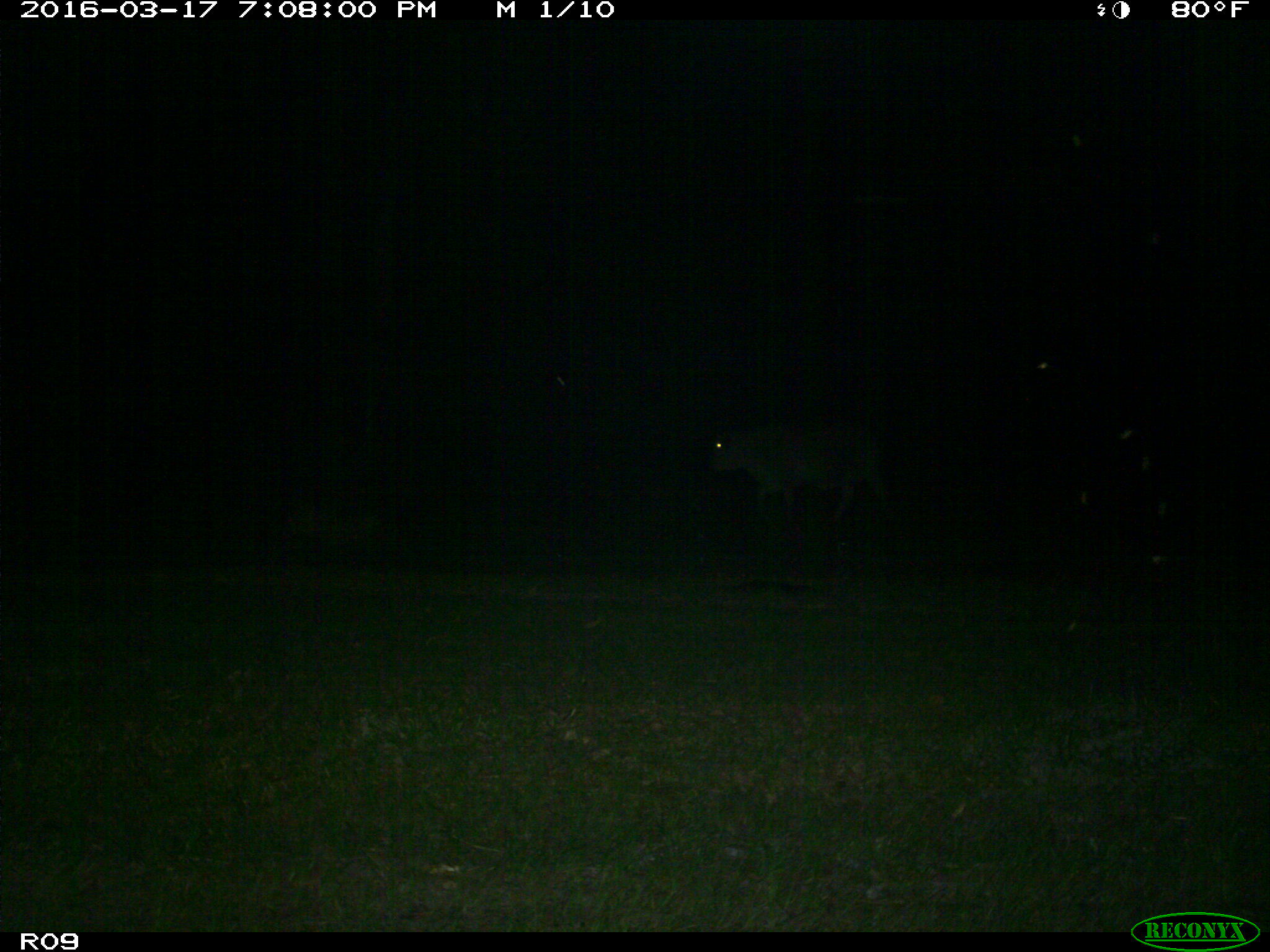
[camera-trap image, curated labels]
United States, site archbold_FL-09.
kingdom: Animalia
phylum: Chordata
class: Mammalia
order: Artiodactyla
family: Bovidae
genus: Bos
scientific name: Bos taurus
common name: domestic cow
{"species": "Bos taurus (domestic cow)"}